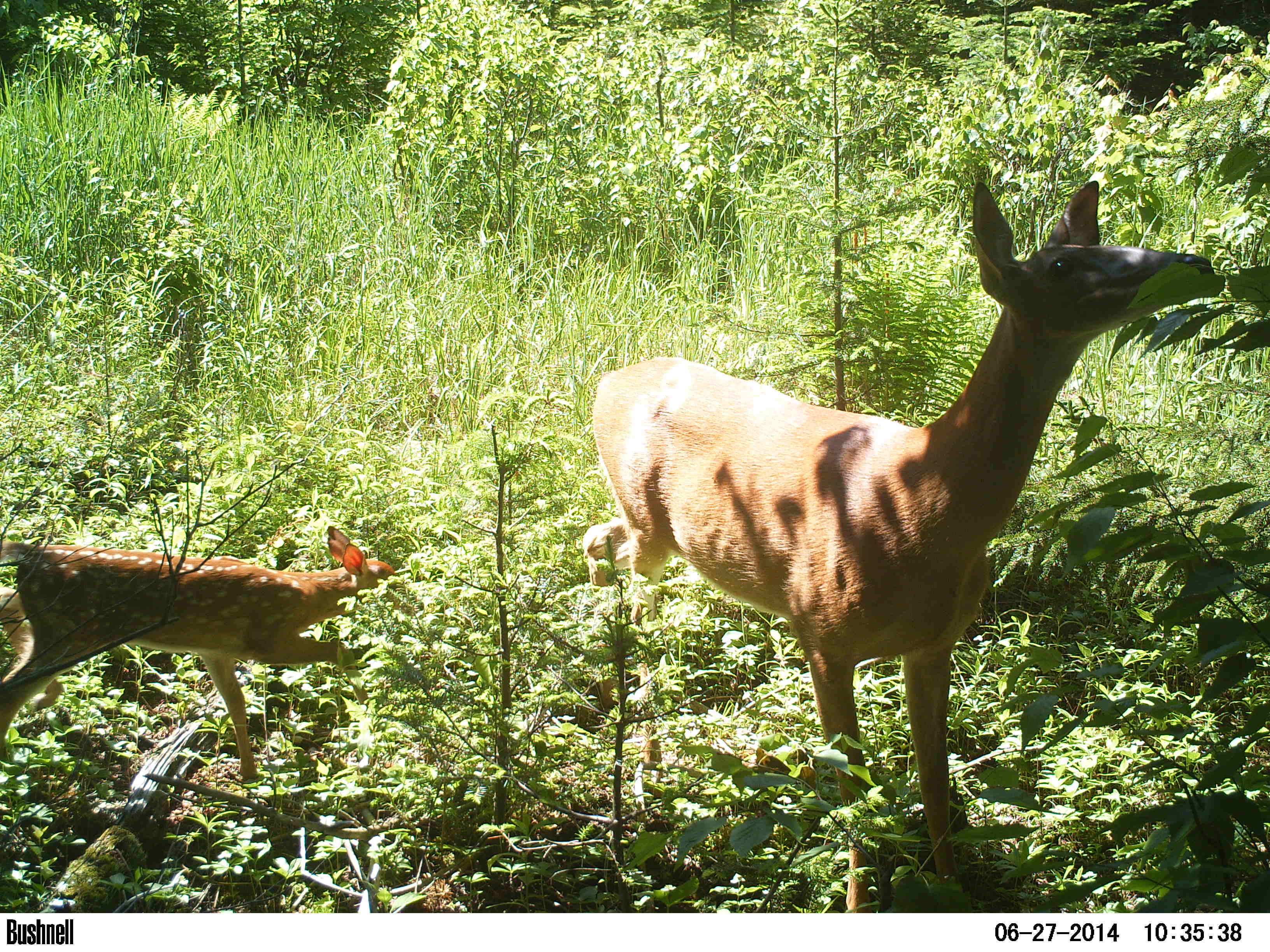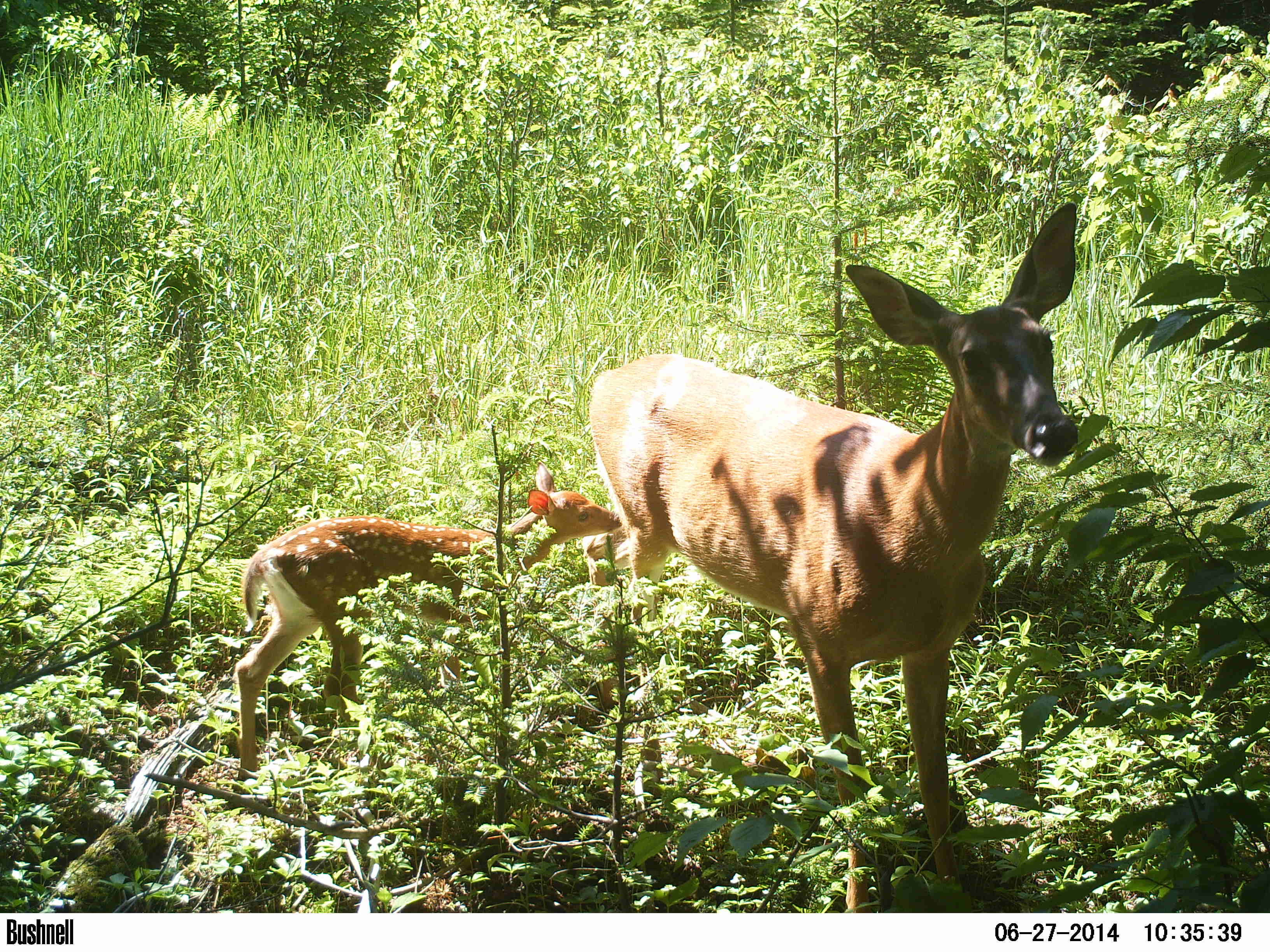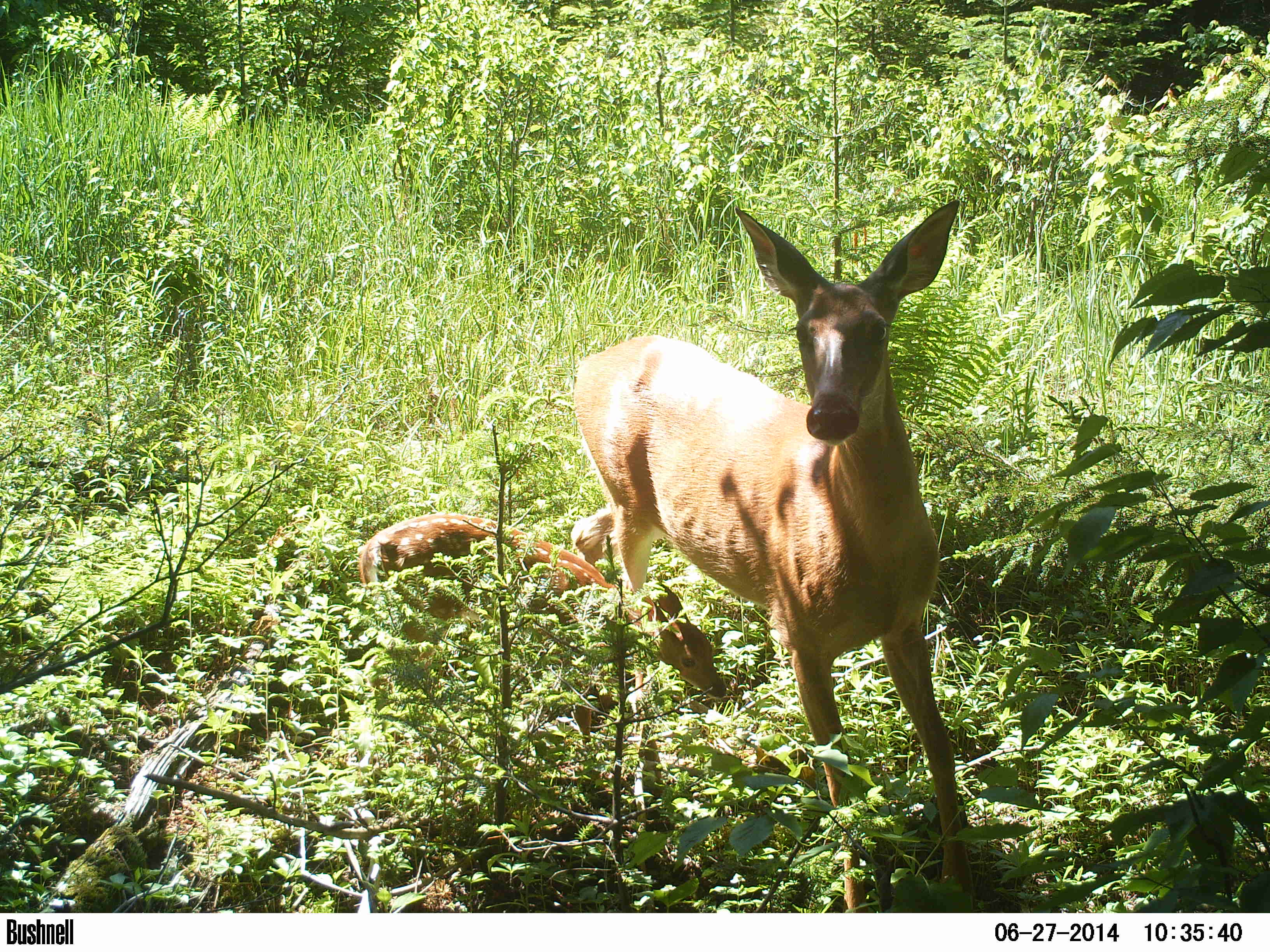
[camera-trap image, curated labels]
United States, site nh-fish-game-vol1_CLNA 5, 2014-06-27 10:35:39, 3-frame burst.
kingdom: Animalia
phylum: Chordata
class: Mammalia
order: Artiodactyla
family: Cervidae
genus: Odocoileus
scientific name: Odocoileus virginianus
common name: white-tailed deer